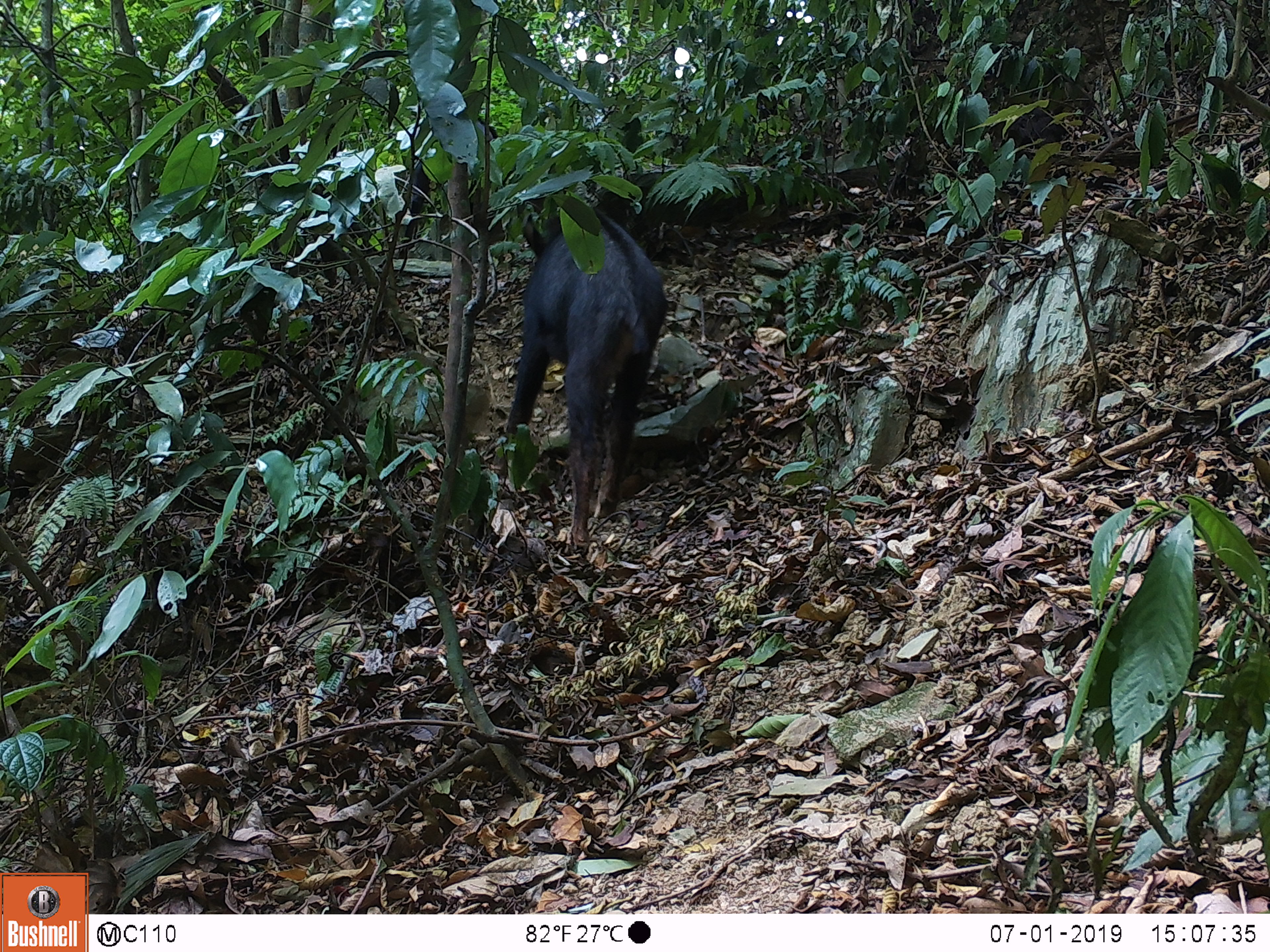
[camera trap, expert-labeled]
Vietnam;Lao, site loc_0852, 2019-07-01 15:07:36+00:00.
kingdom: Animalia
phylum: Chordata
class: Mammalia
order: Artiodactyla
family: Bovidae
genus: Capricornis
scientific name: Capricornis sumatraensis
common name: chinese serow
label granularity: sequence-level